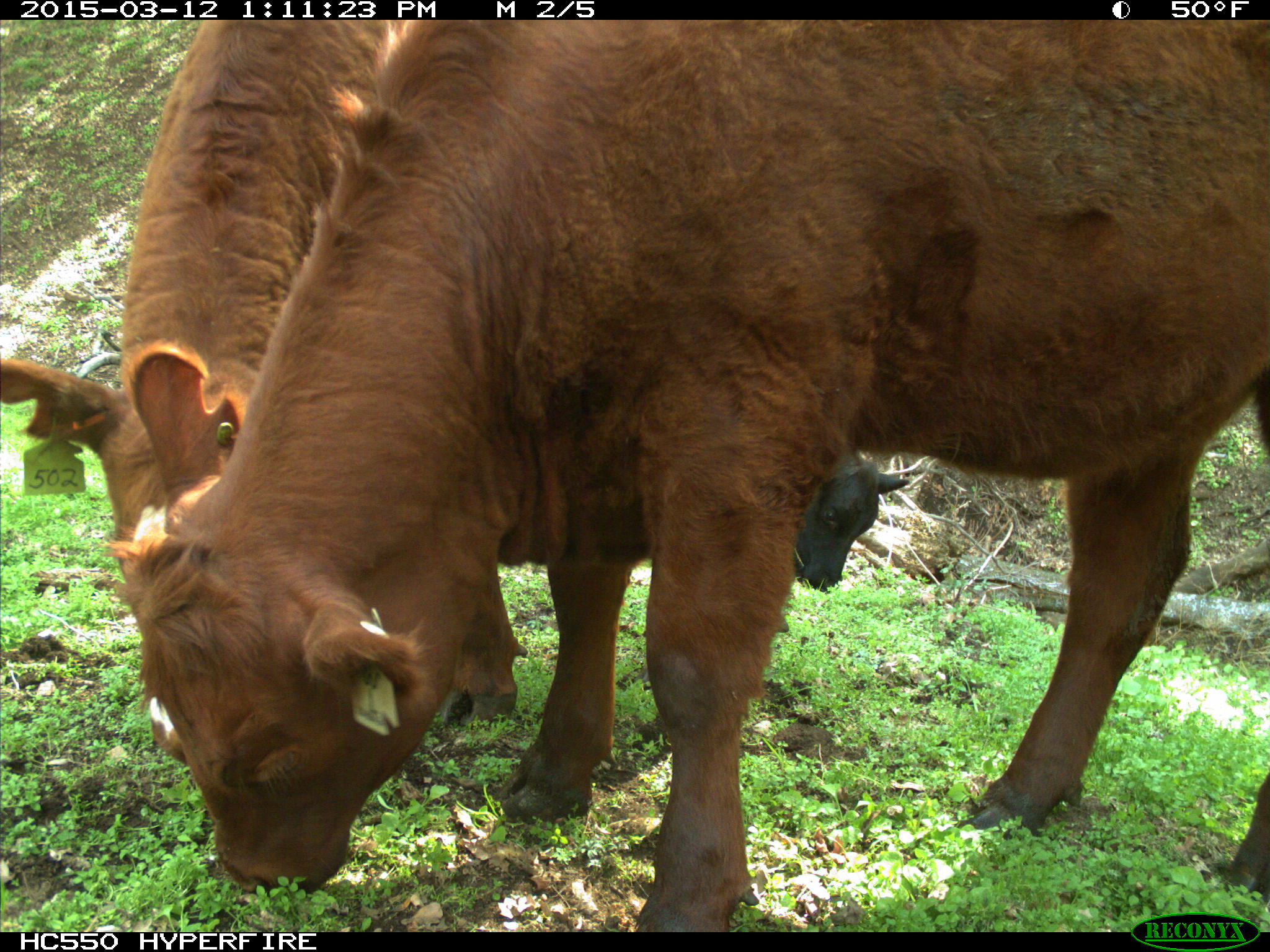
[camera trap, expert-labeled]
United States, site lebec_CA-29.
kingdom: Animalia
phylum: Chordata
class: Mammalia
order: Artiodactyla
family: Bovidae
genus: Bos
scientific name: Bos taurus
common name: domestic cow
Bos taurus (domestic cow).